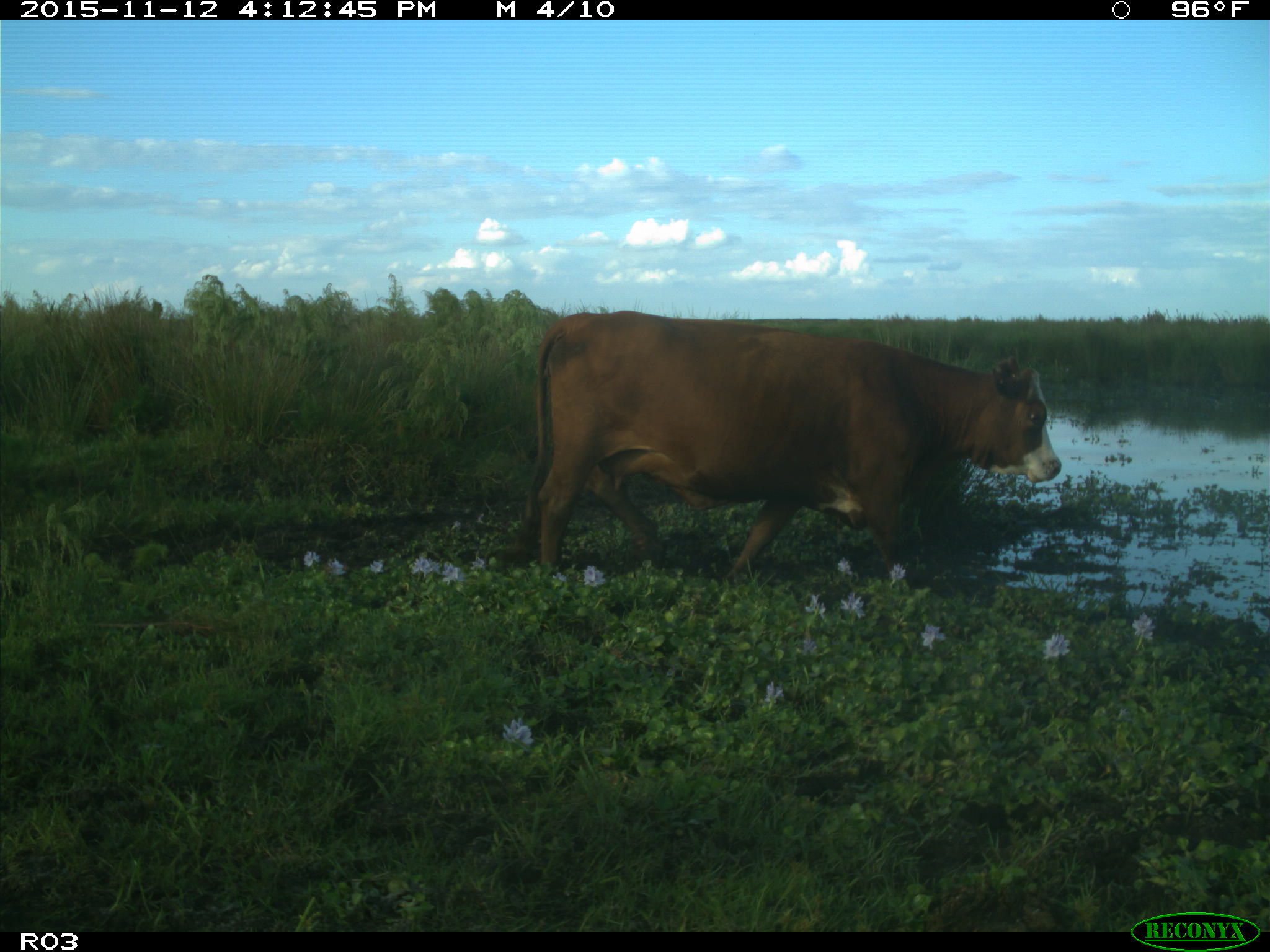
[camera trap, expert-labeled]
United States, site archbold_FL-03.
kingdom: Animalia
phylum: Chordata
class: Mammalia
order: Artiodactyla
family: Bovidae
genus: Bos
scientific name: Bos taurus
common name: domestic cow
Bos taurus (domestic cow).